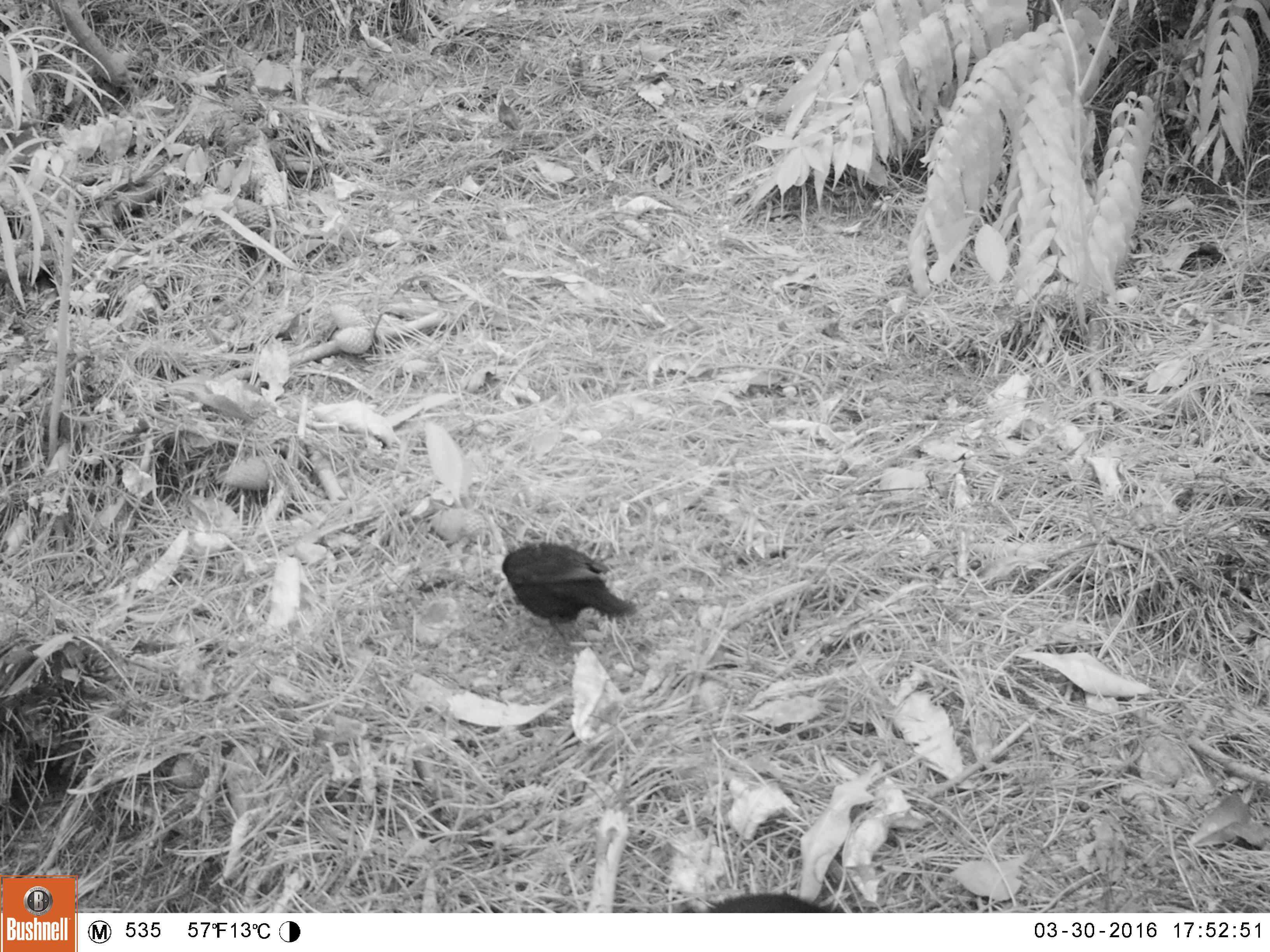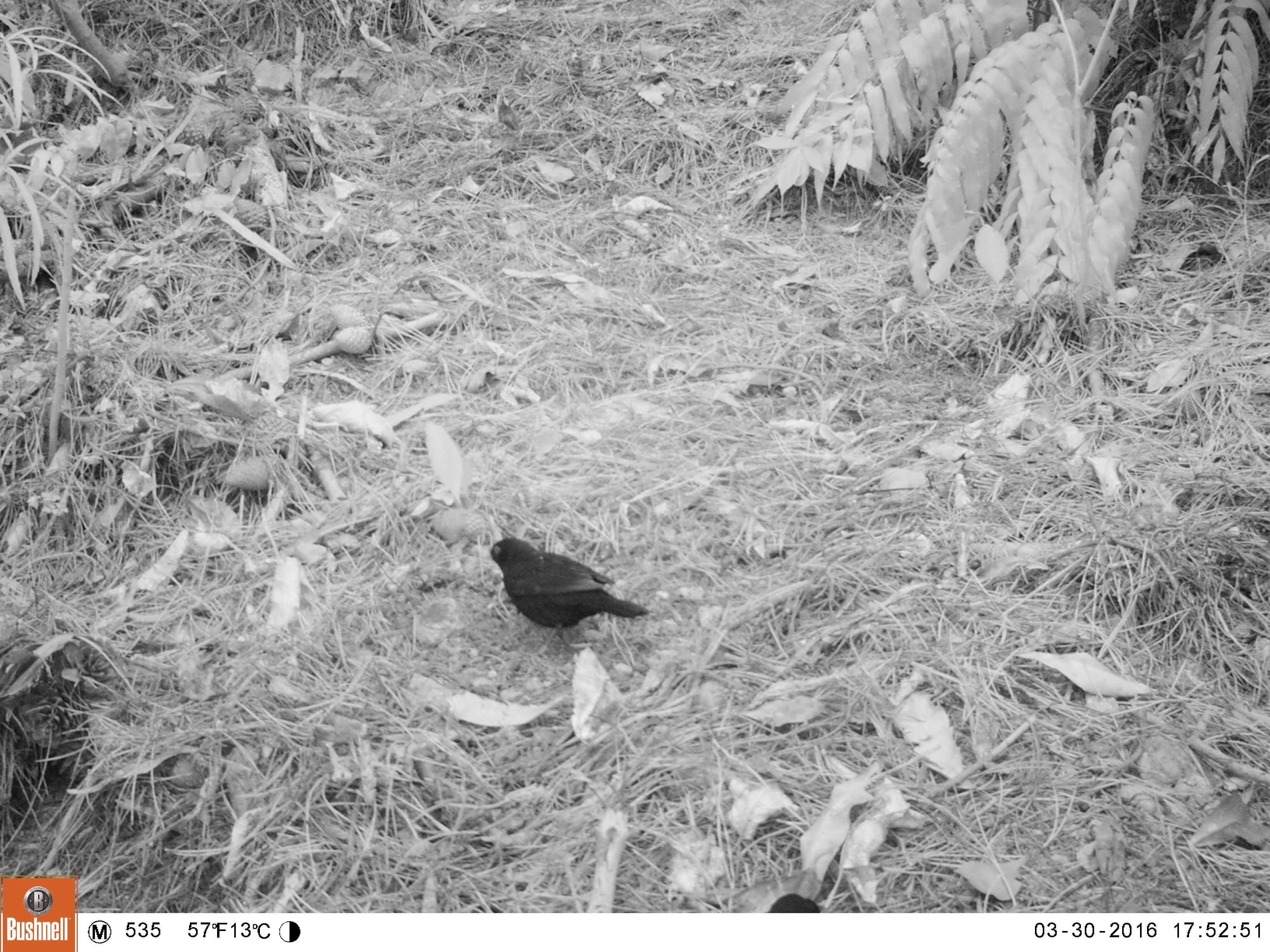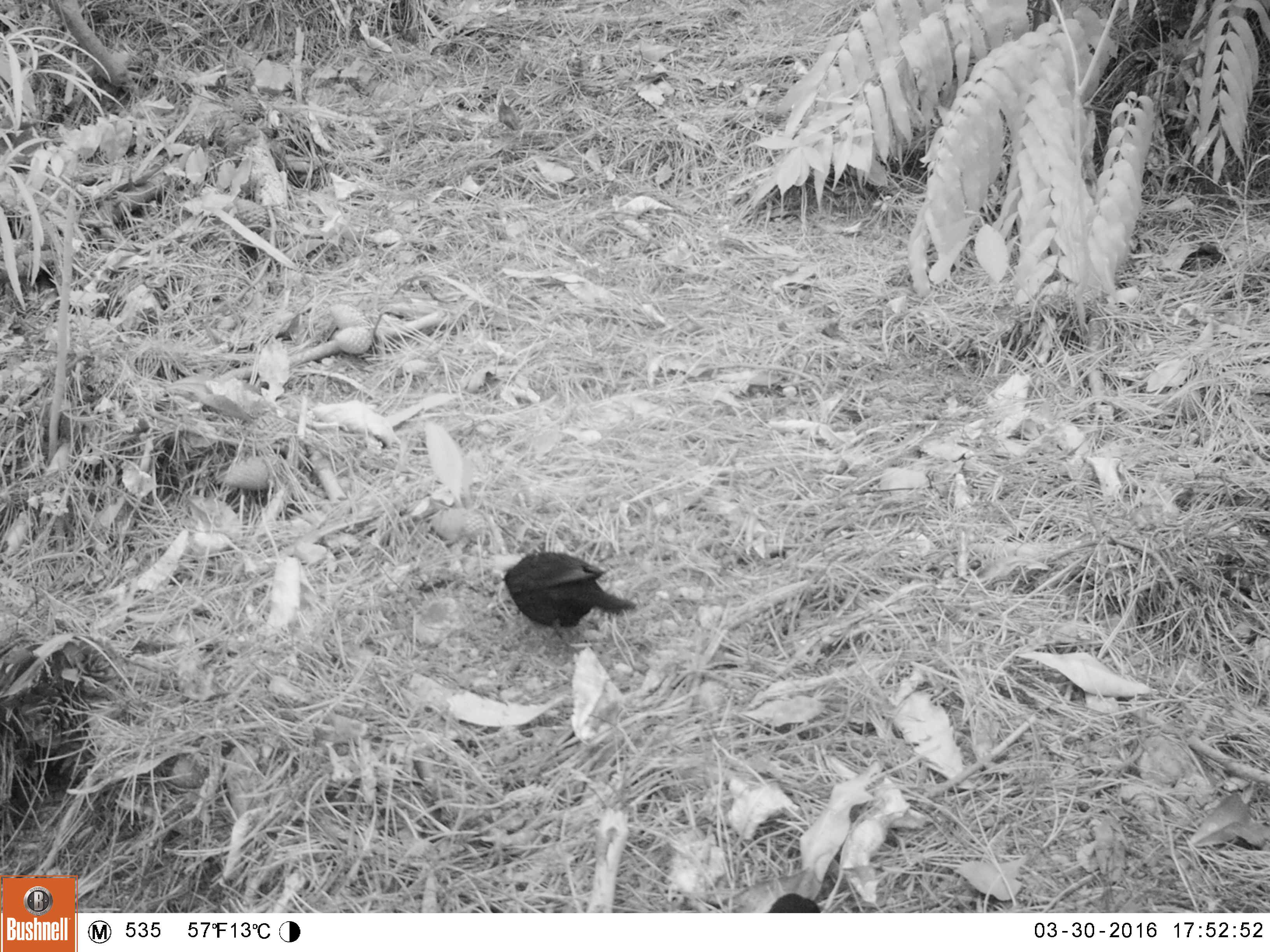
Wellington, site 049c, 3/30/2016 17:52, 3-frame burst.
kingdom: Animalia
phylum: Chordata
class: Aves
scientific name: Aves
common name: bird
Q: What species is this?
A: Bird (Aves).